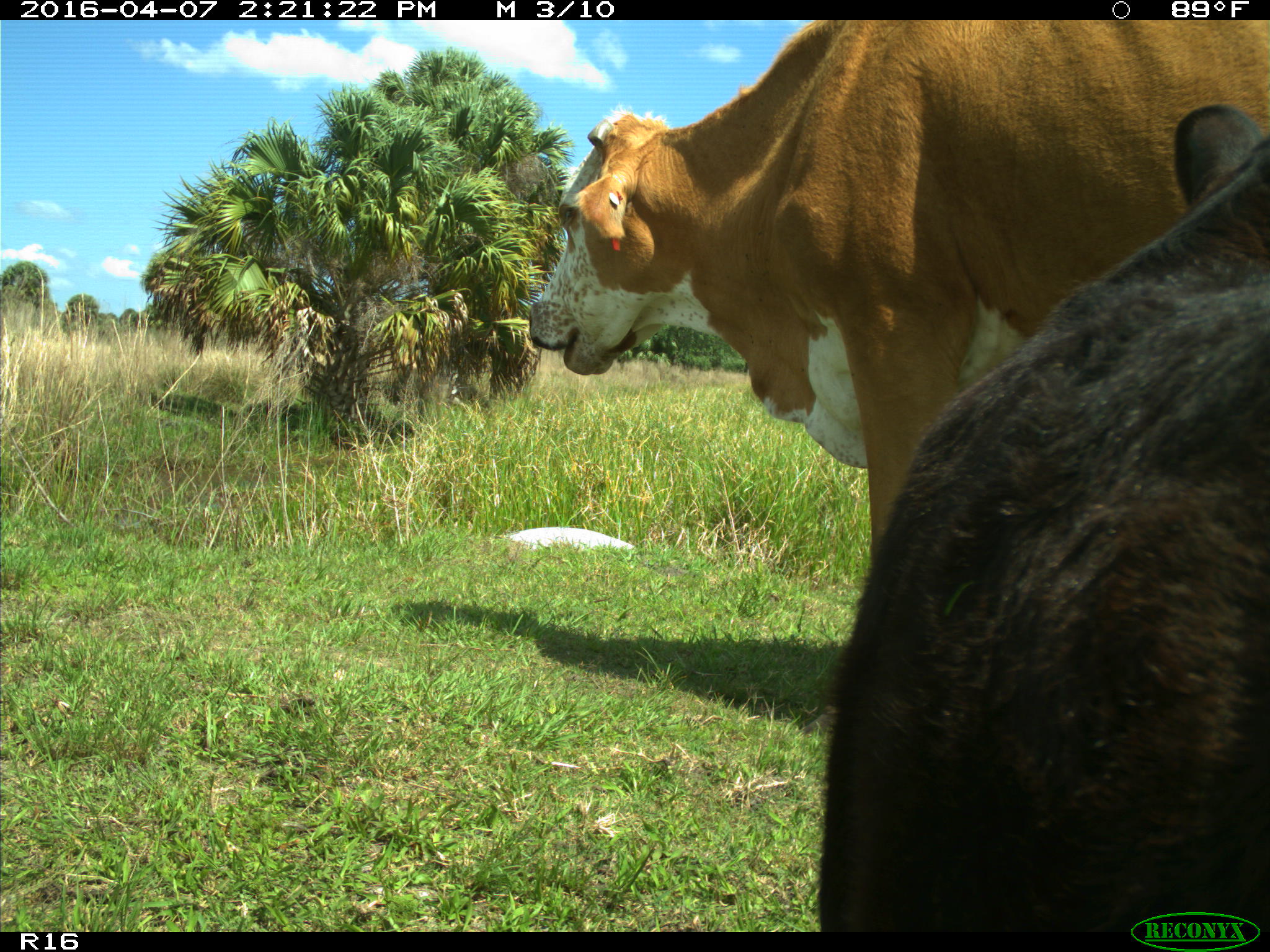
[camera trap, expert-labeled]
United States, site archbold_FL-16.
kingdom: Animalia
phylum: Chordata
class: Mammalia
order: Artiodactyla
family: Bovidae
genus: Bos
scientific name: Bos taurus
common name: domestic cow